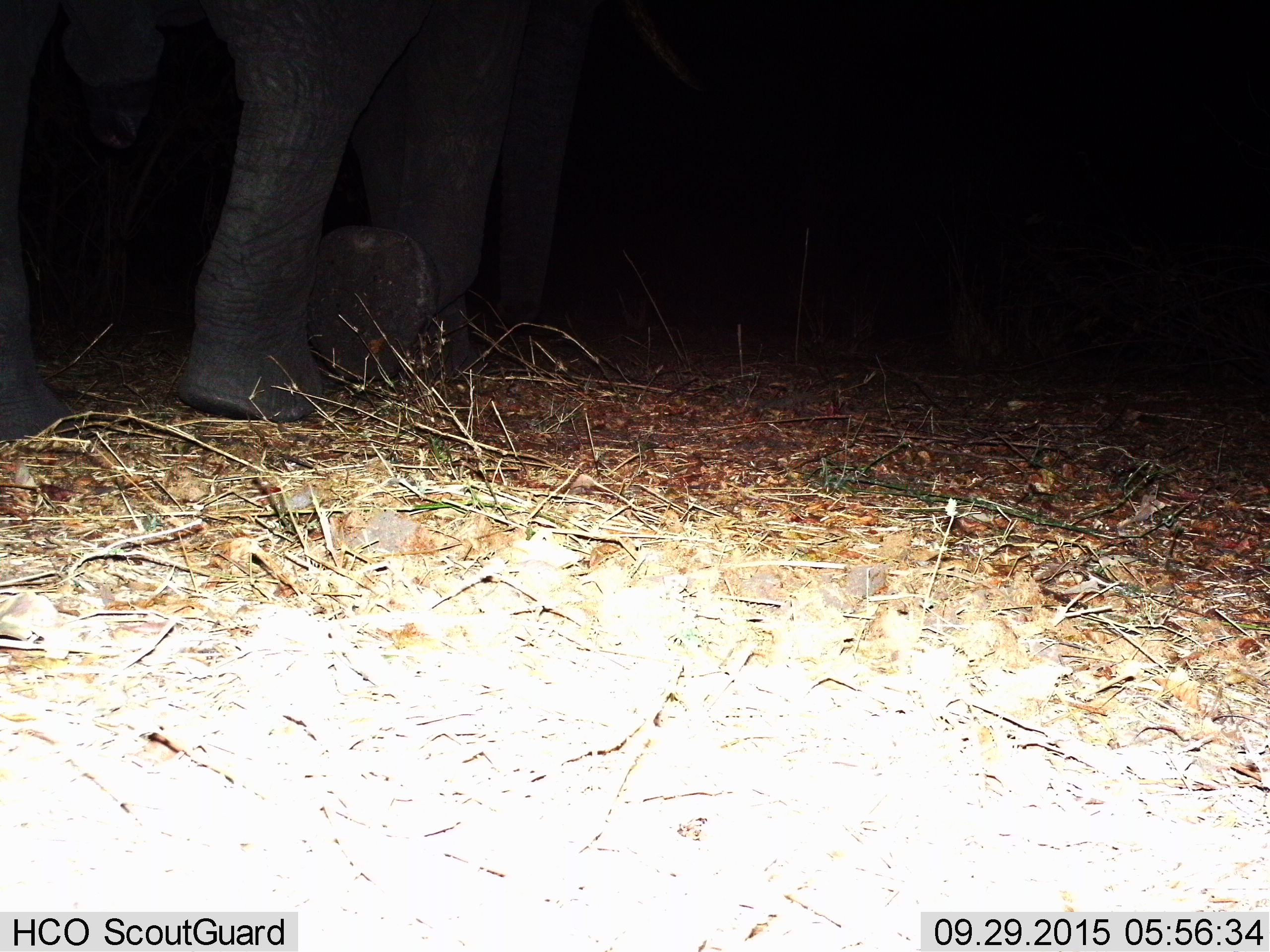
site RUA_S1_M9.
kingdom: Animalia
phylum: Chordata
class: Mammalia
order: Proboscidea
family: Elephantidae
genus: Loxodonta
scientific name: Loxodonta africana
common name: african bush elephant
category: elephant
Elephant (african bush elephant) (Loxodonta africana), count 1. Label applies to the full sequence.